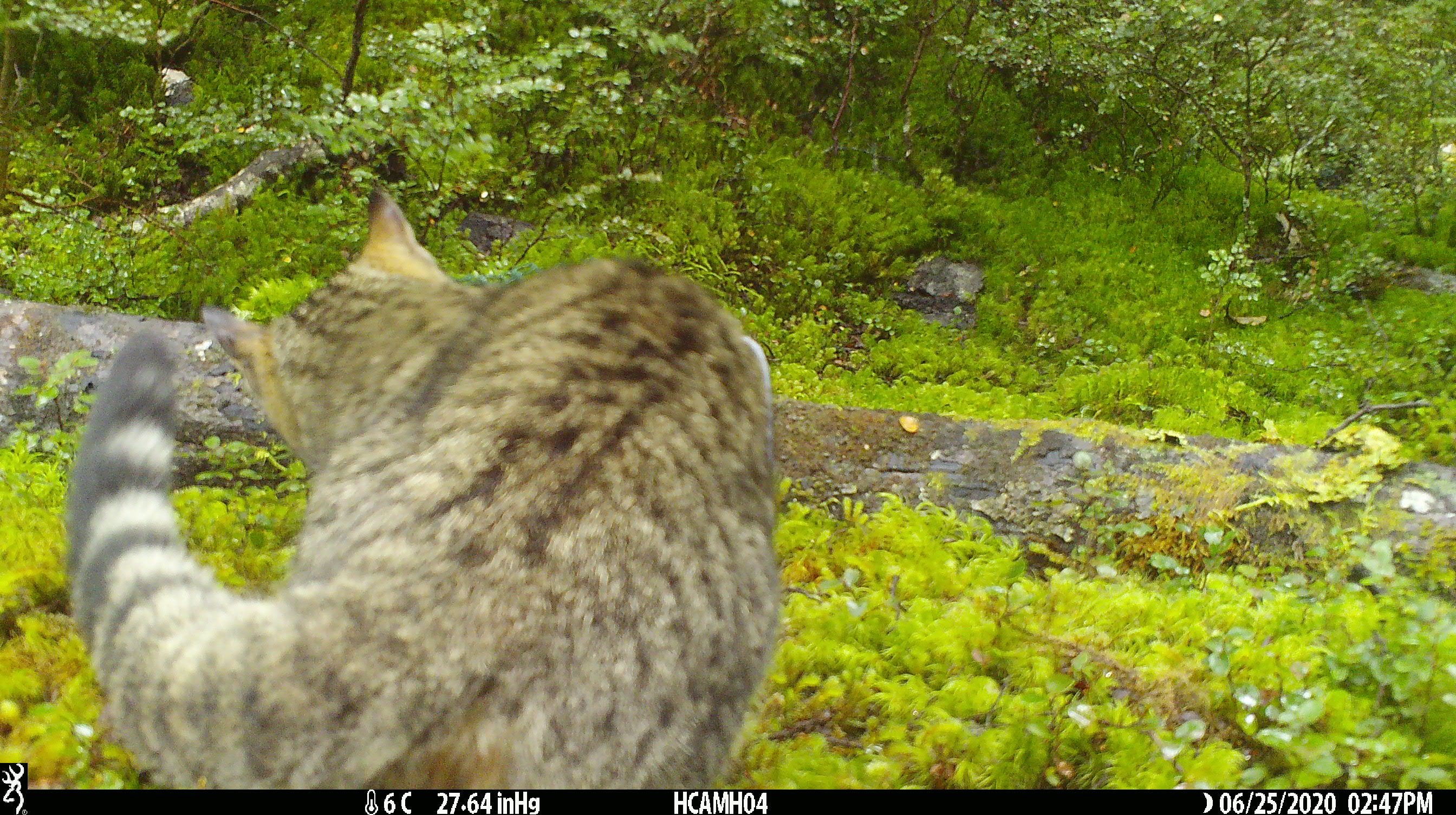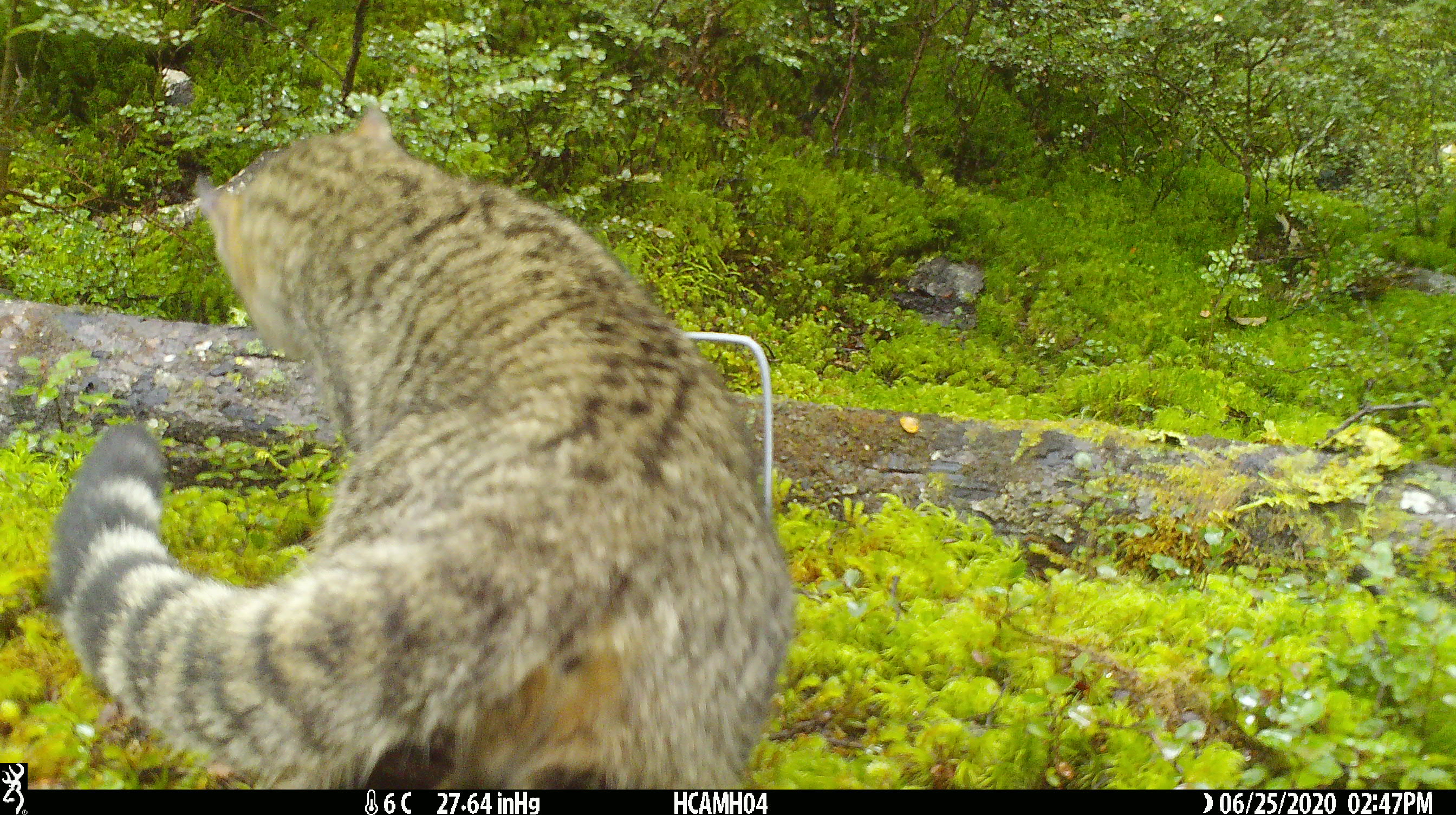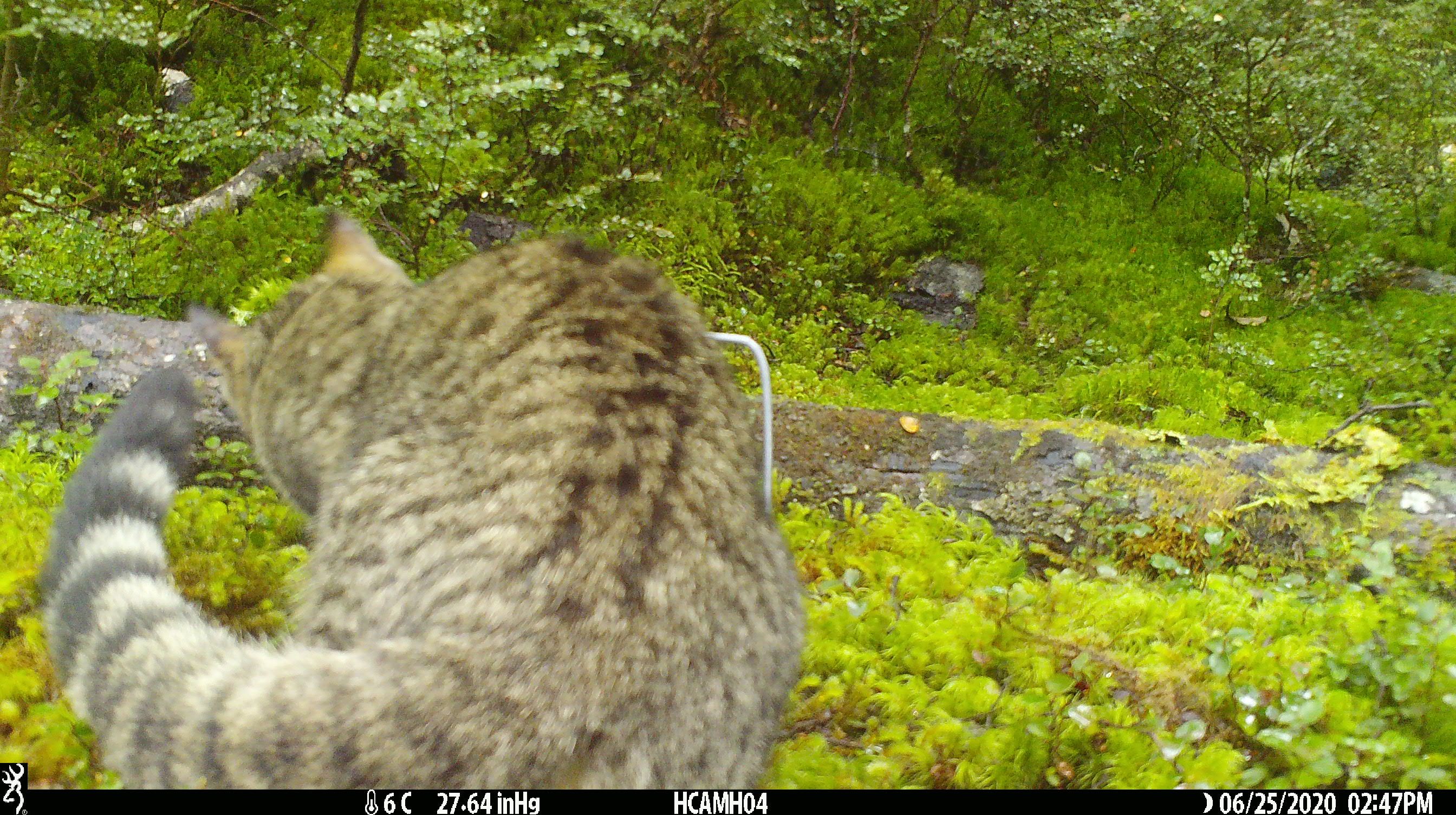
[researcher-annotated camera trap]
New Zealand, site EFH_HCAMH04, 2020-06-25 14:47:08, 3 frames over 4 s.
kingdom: Animalia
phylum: Chordata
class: Mammalia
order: Carnivora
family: Felidae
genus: Felis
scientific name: Felis catus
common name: domestic cat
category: cat